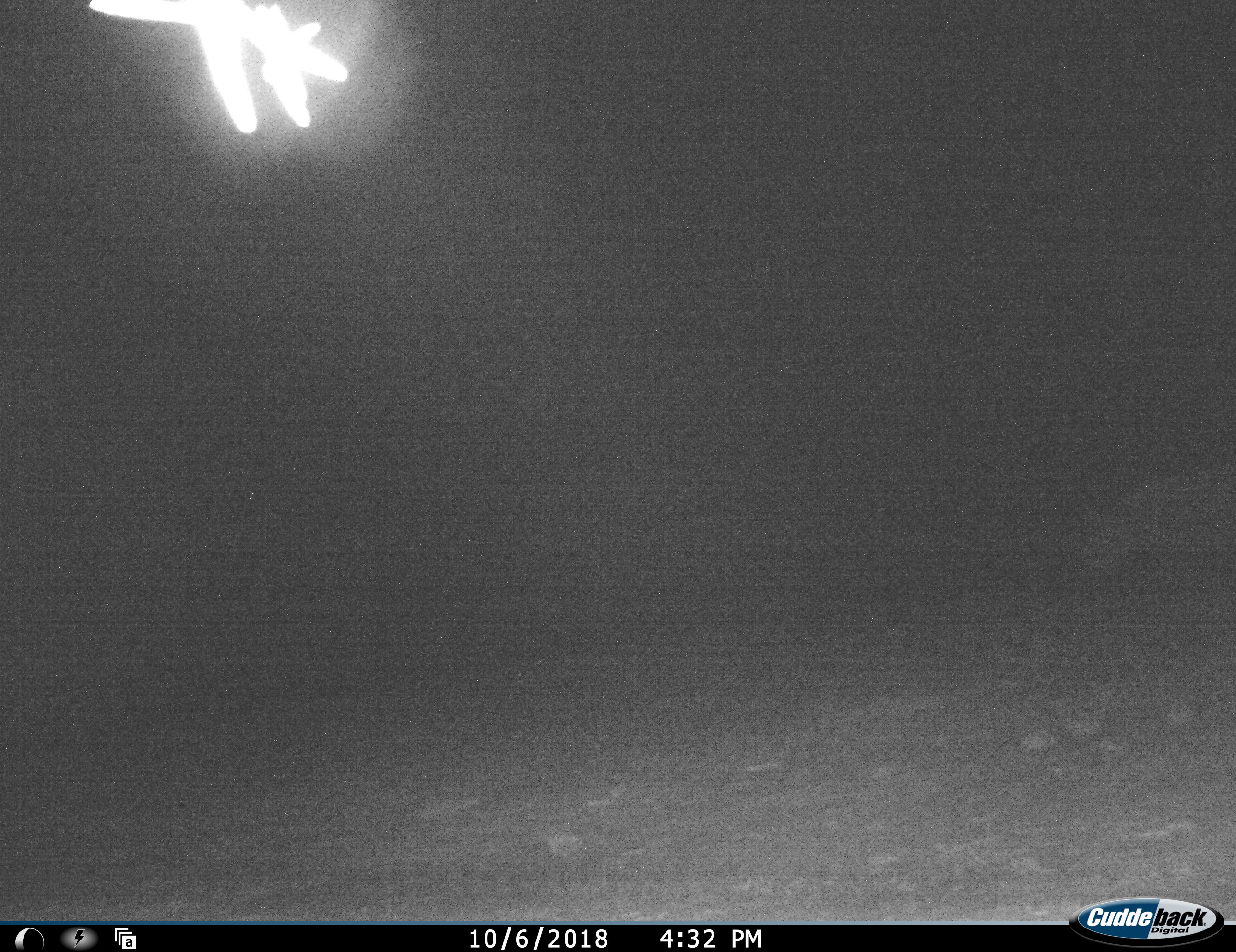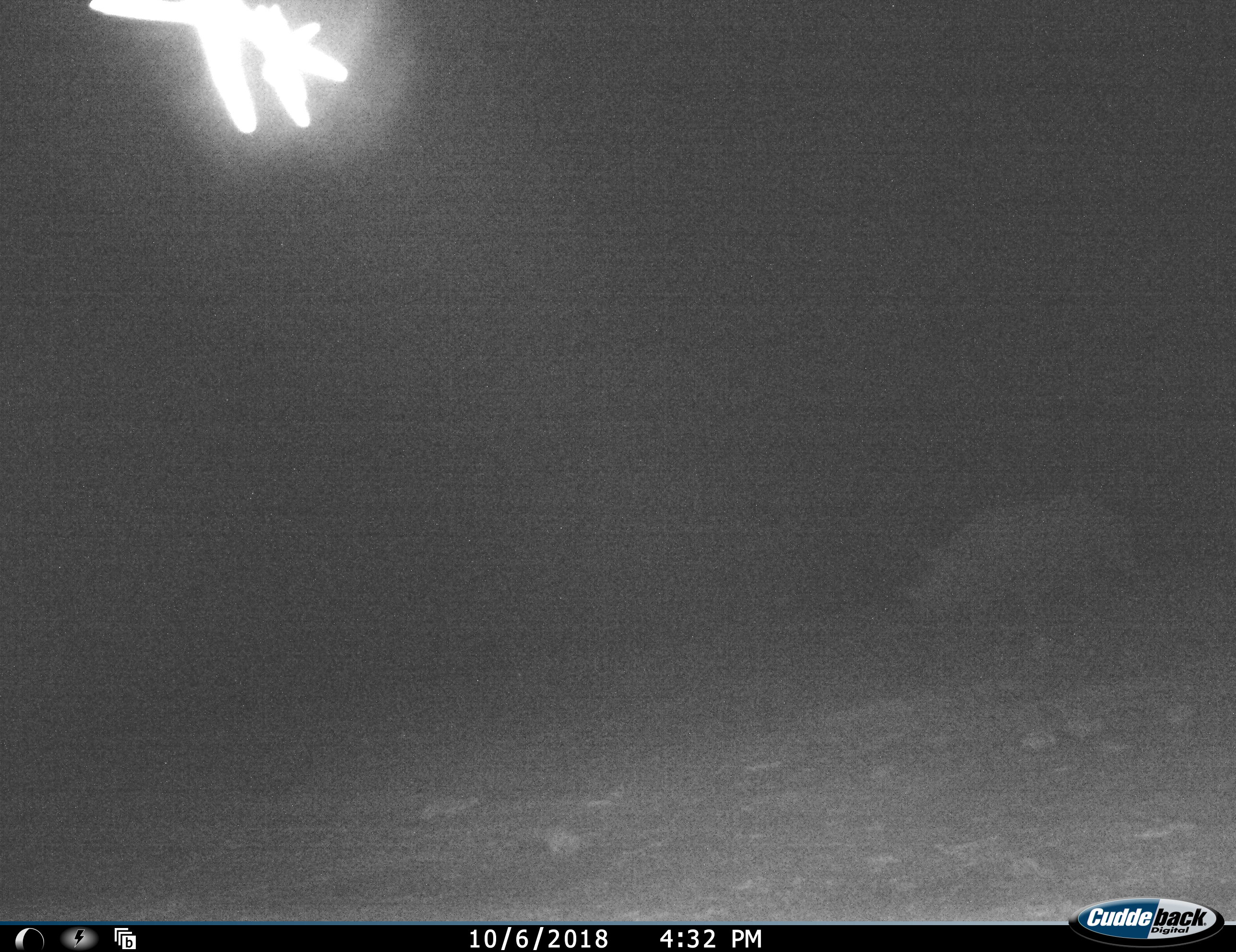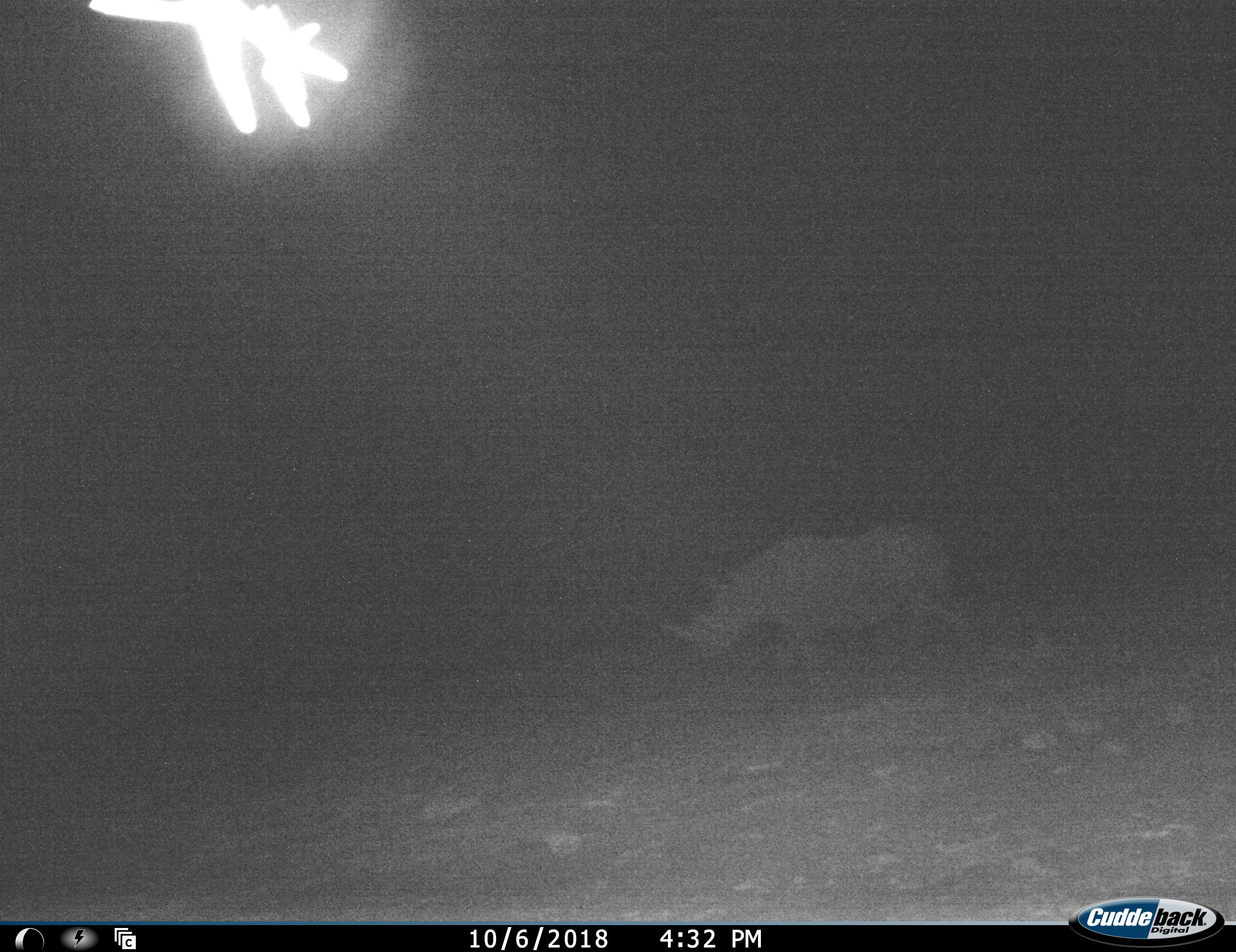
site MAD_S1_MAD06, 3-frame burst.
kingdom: Animalia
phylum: Chordata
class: Mammalia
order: Perissodactyla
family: Rhinocerotidae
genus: Diceros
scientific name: Diceros bicornis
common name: black rhinoceros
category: rhinocerosblack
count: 1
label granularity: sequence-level